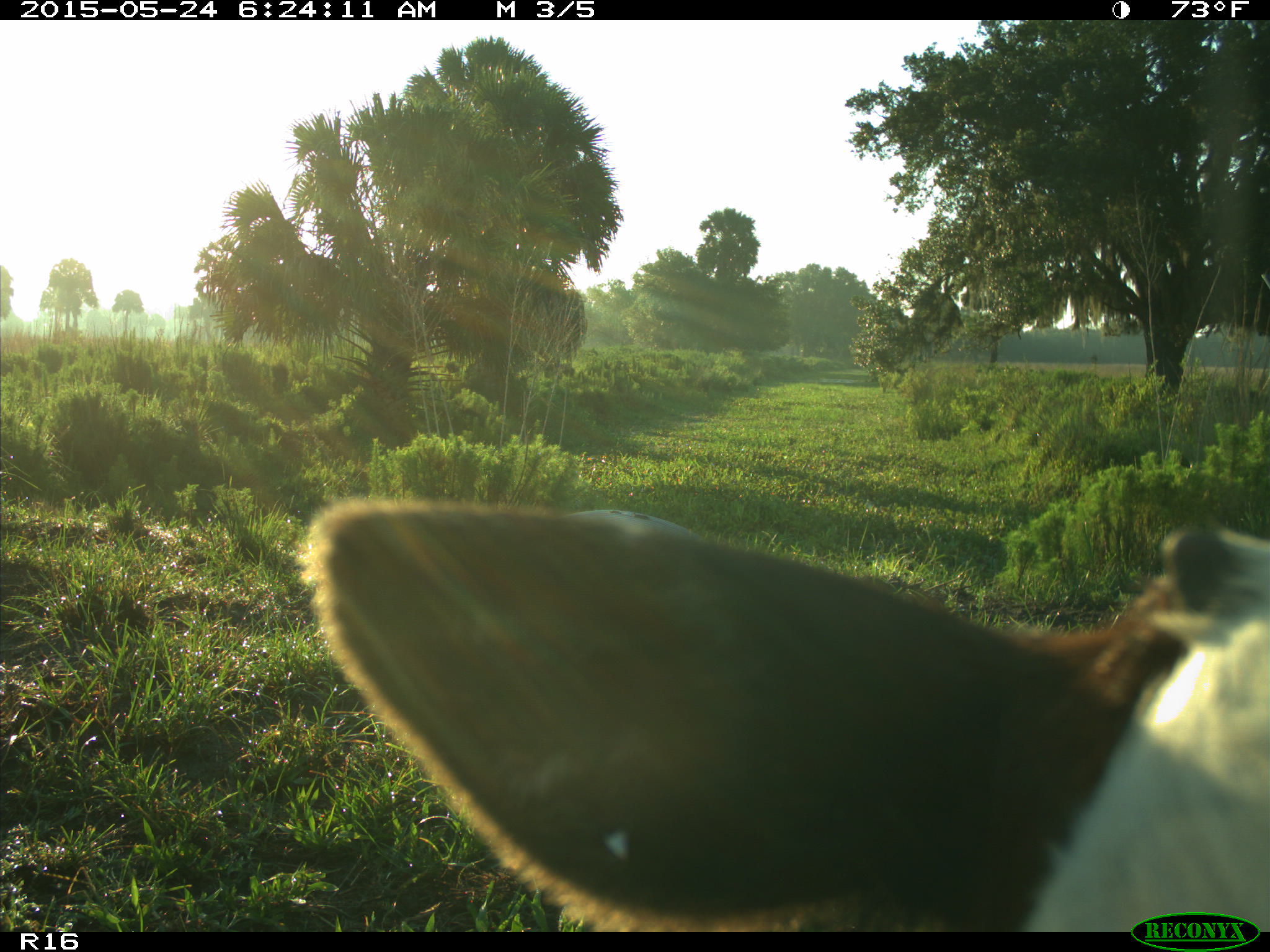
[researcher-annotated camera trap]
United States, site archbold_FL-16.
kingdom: Animalia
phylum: Chordata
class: Mammalia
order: Artiodactyla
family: Bovidae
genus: Bos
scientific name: Bos taurus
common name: domestic cow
Bos taurus (domestic cow).